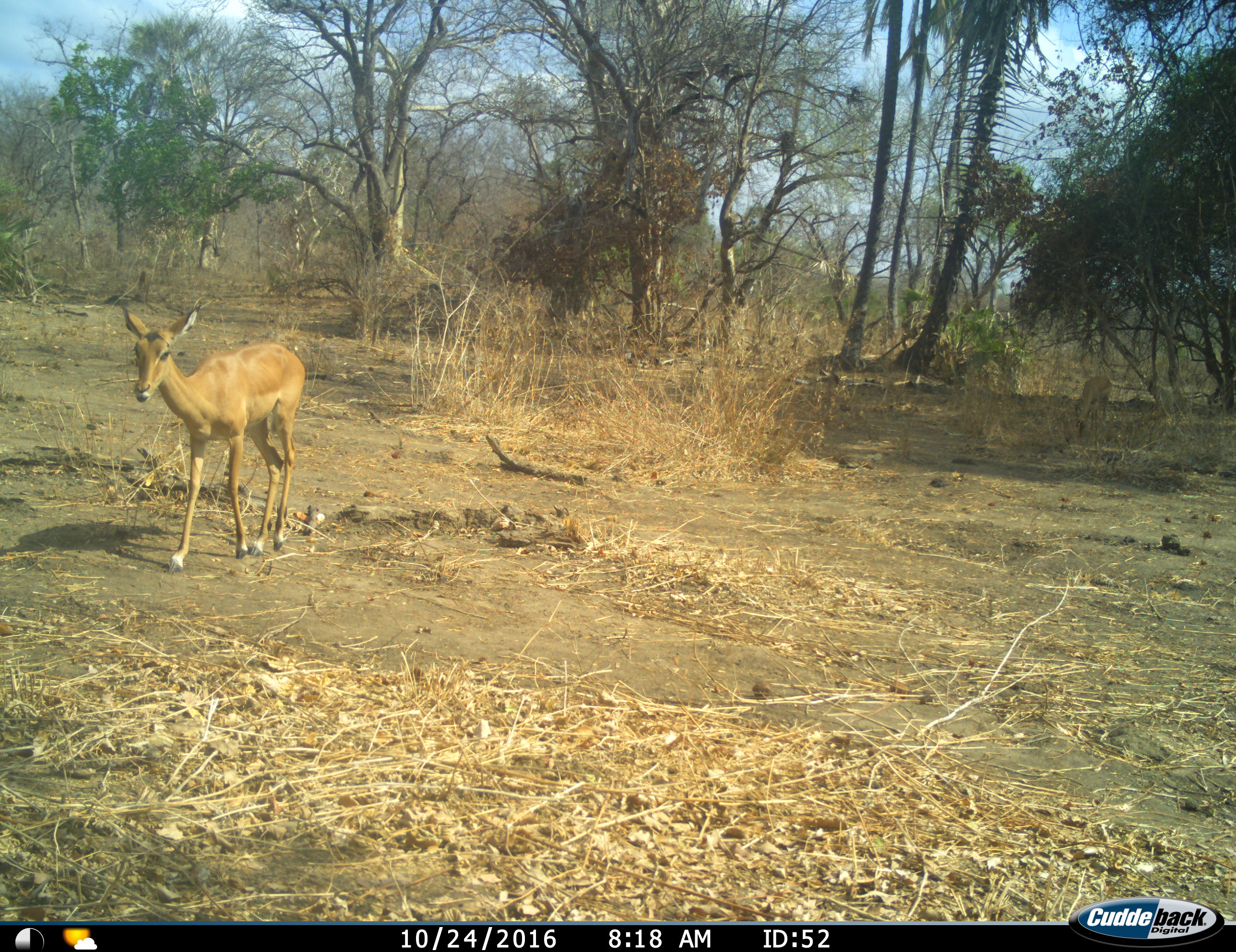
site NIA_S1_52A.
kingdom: Animalia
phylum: Chordata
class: Mammalia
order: Artiodactyla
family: Bovidae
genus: Aepyceros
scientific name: Aepyceros melampus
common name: impala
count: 1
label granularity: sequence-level